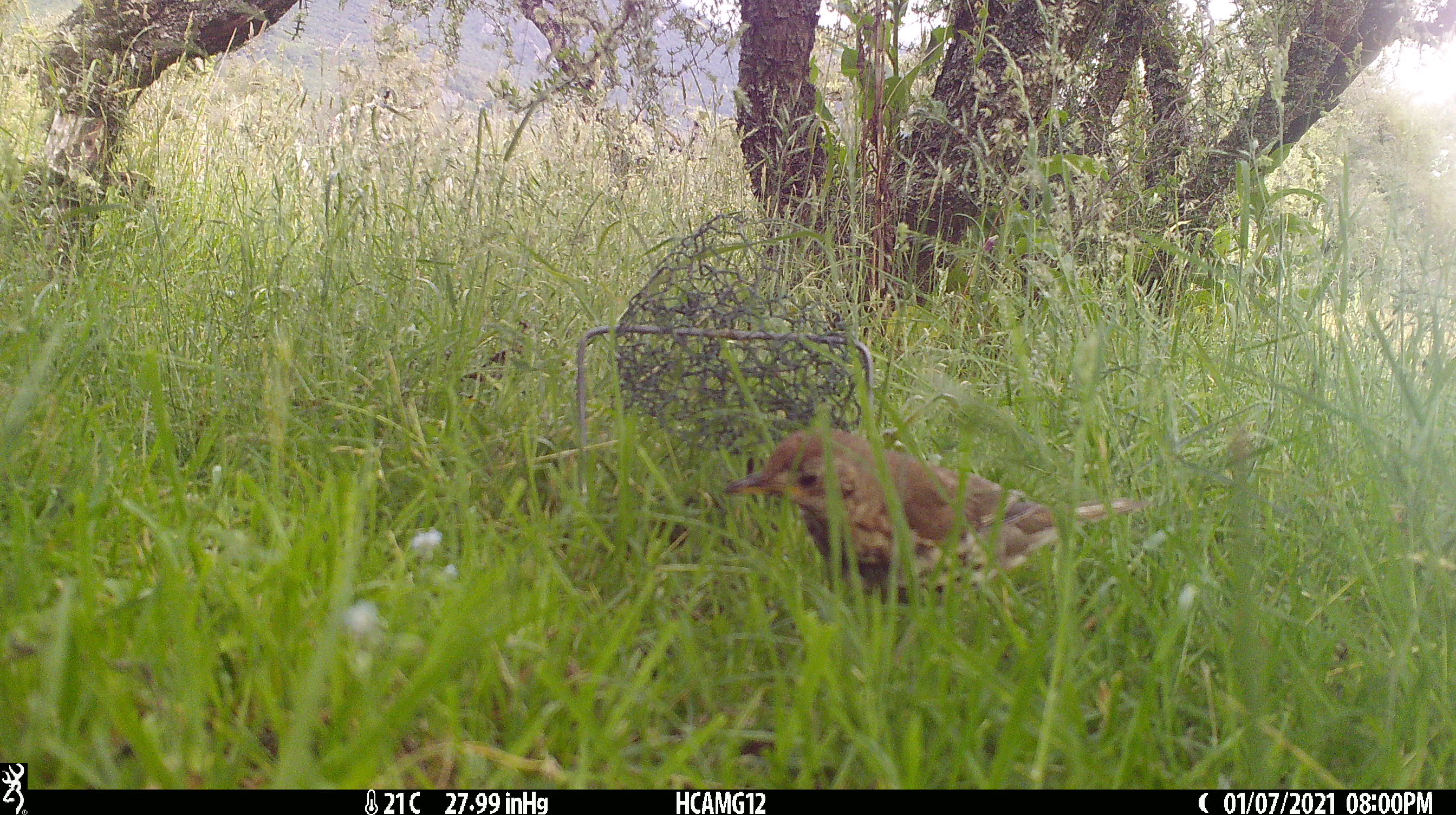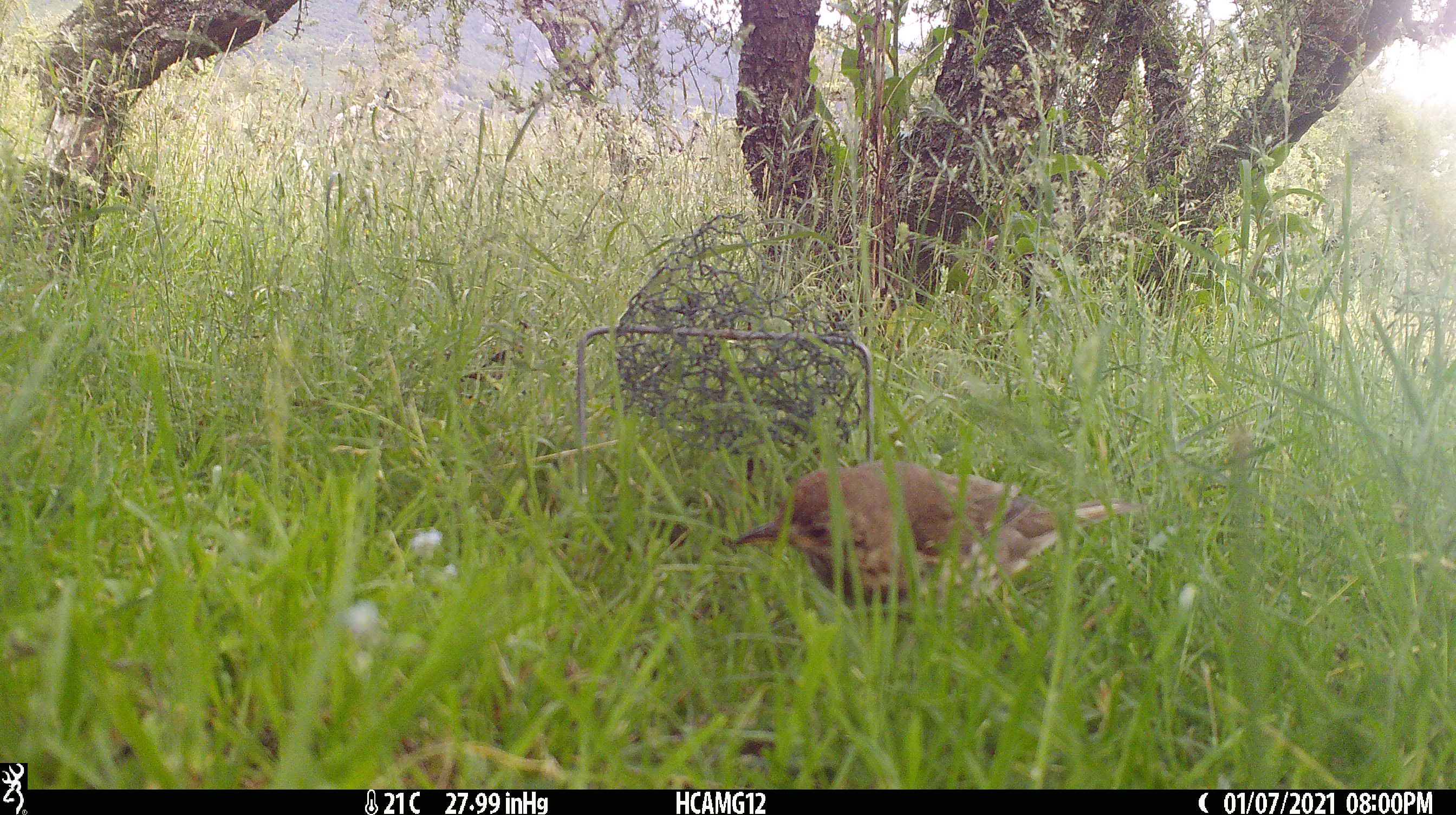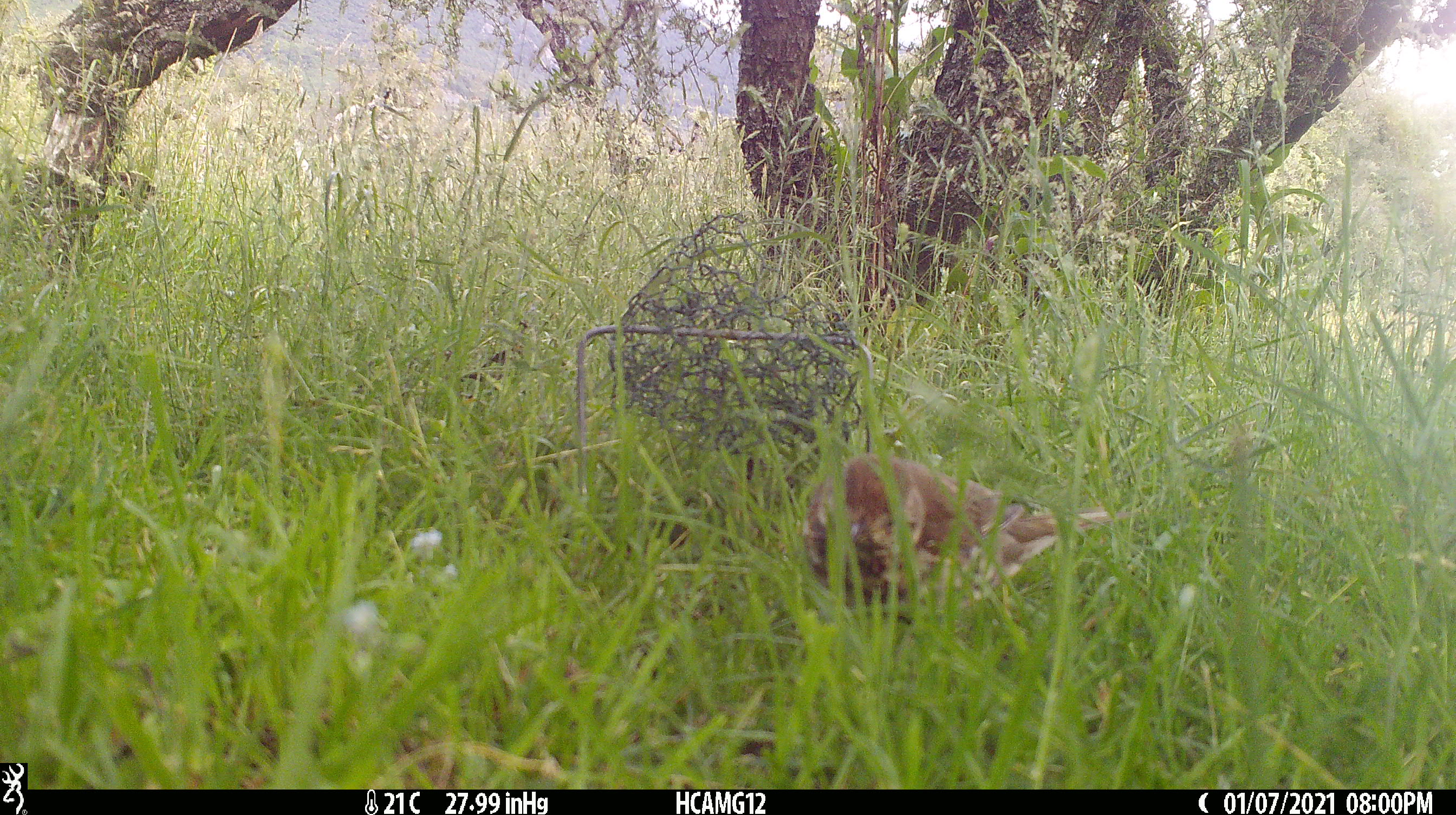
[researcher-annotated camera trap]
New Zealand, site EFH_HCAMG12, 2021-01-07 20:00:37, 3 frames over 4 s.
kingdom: Animalia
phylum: Chordata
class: Aves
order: Passeriformes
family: Turdidae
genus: Turdus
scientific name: Turdus philomelos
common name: song thrush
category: thrush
Thrush (song thrush) (Turdus philomelos).